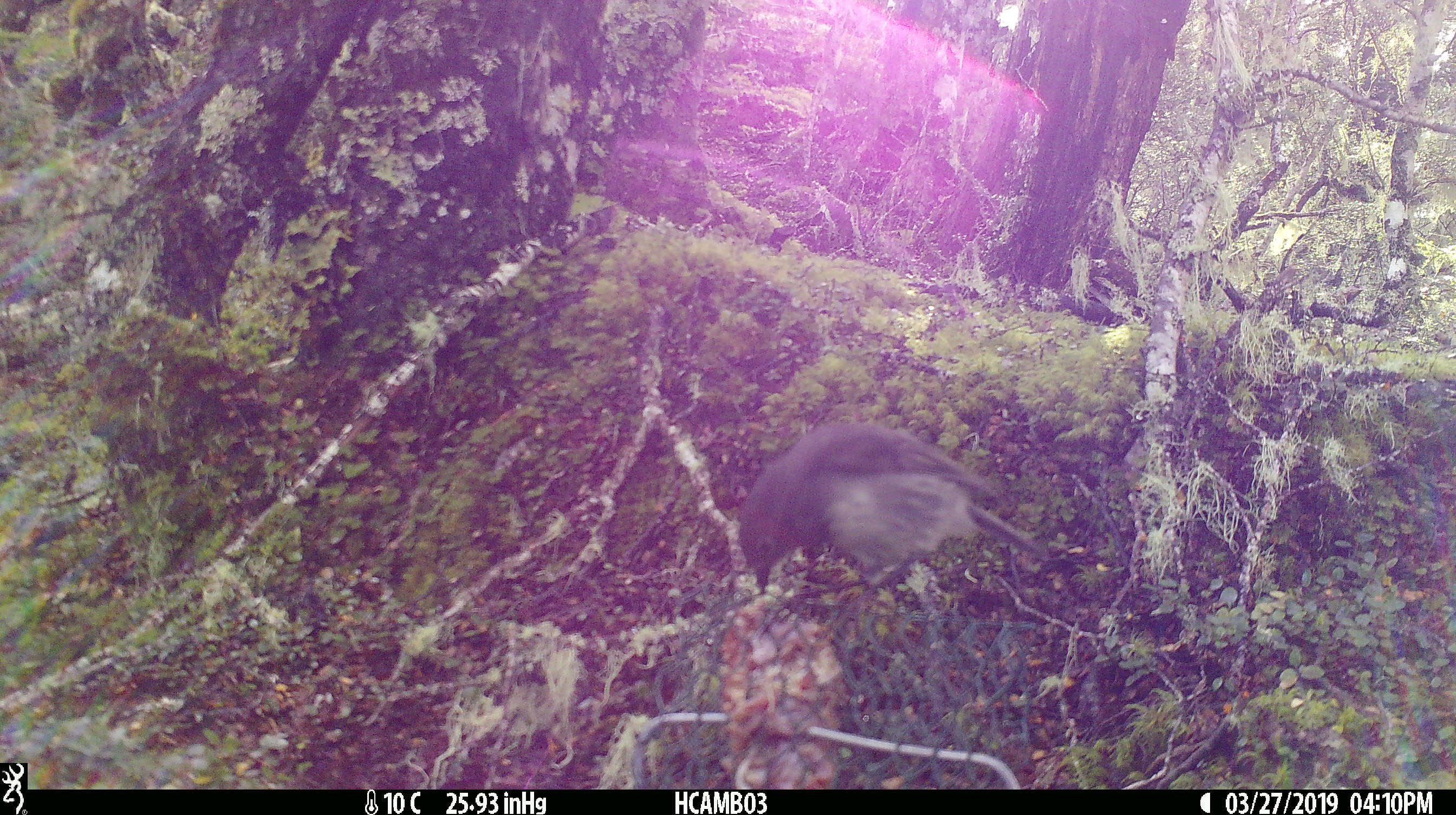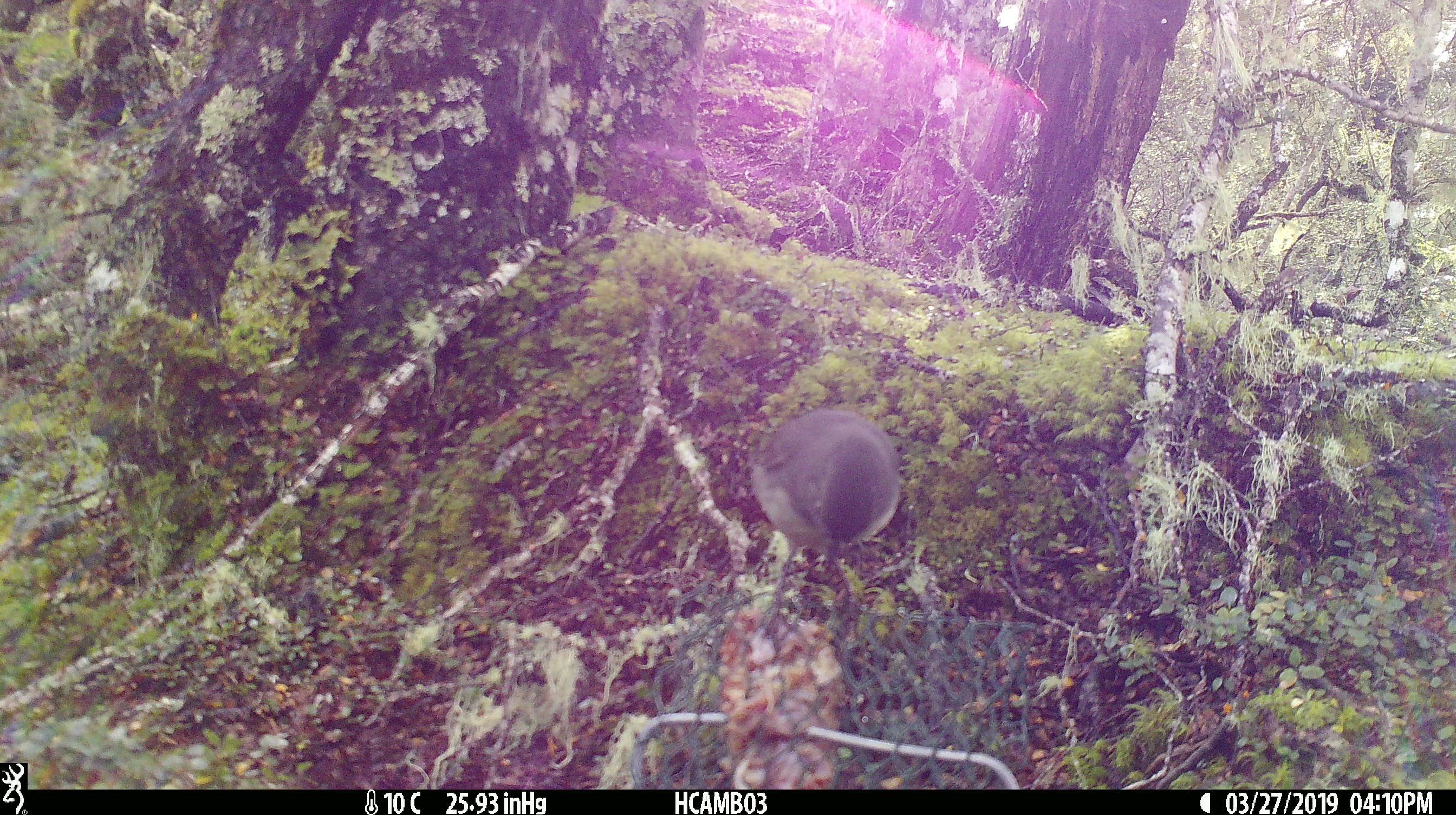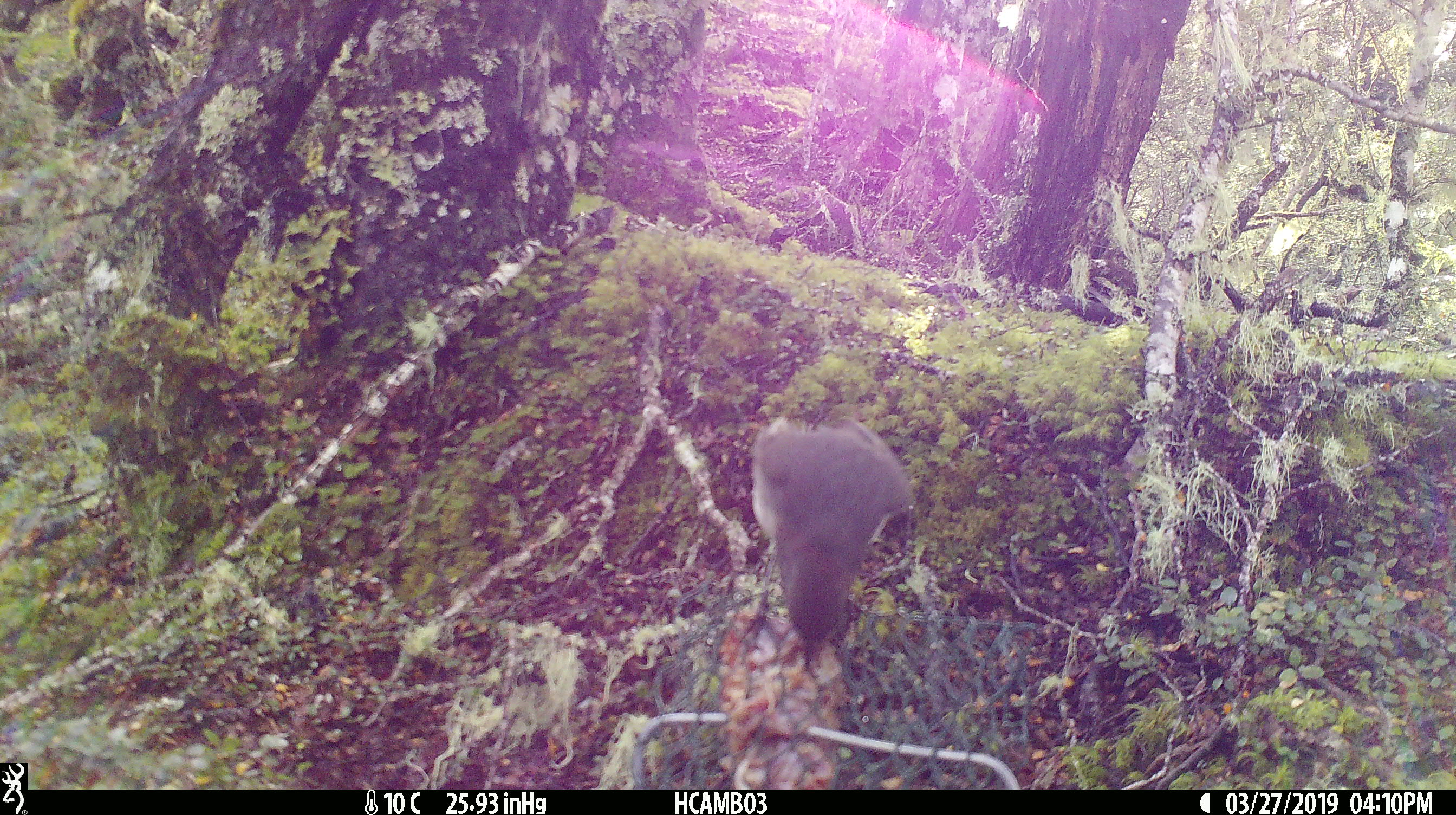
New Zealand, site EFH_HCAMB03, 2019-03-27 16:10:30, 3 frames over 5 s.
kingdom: Animalia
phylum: Chordata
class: Aves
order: Passeriformes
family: Petroicidae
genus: Petroica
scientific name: Petroica australis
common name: new zealand robin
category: robin